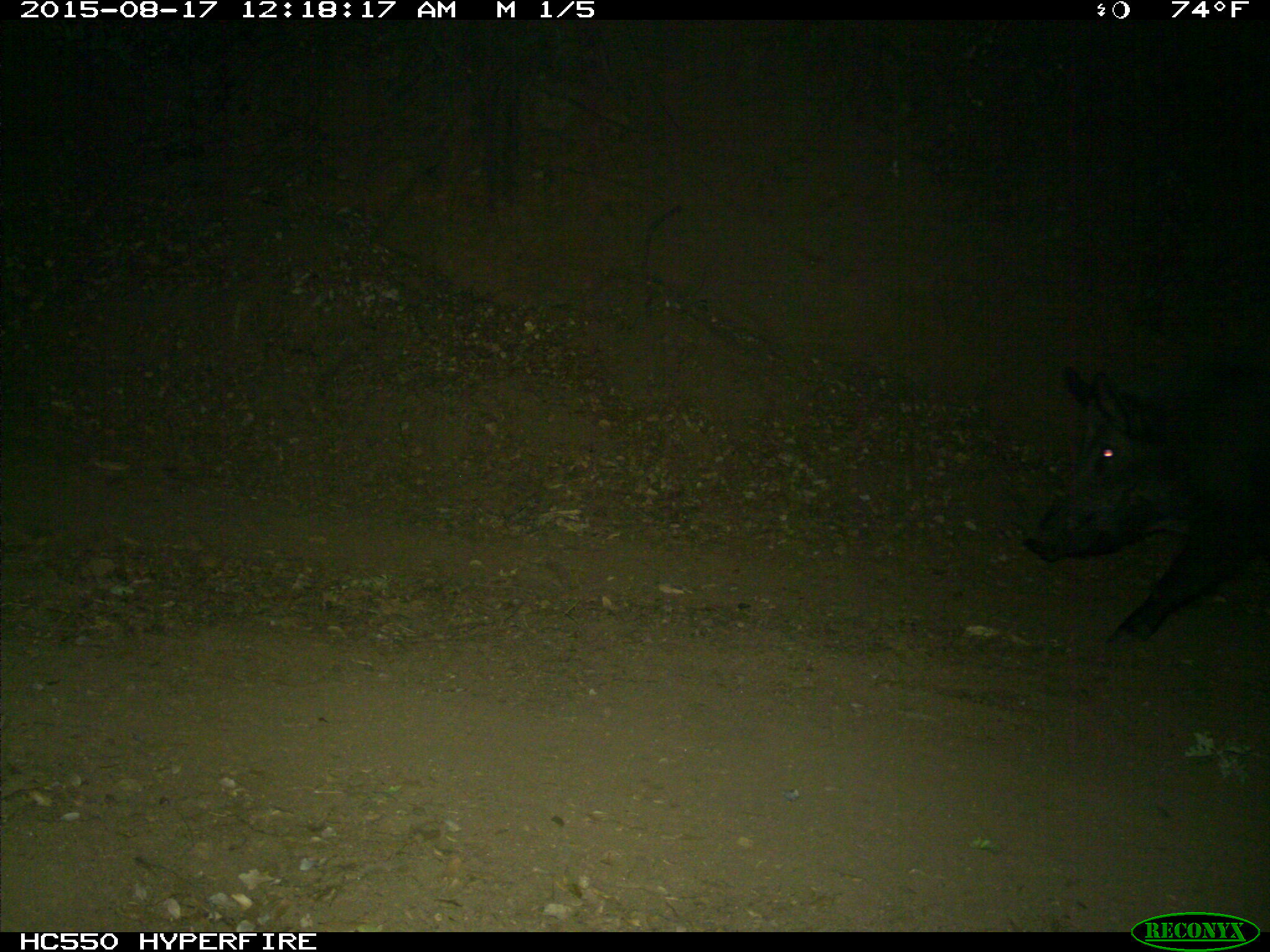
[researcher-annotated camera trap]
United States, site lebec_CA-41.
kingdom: Animalia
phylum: Chordata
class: Mammalia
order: Artiodactyla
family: Suidae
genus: Sus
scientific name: Sus scrofa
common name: wild boar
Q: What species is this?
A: Sus scrofa (wild boar).